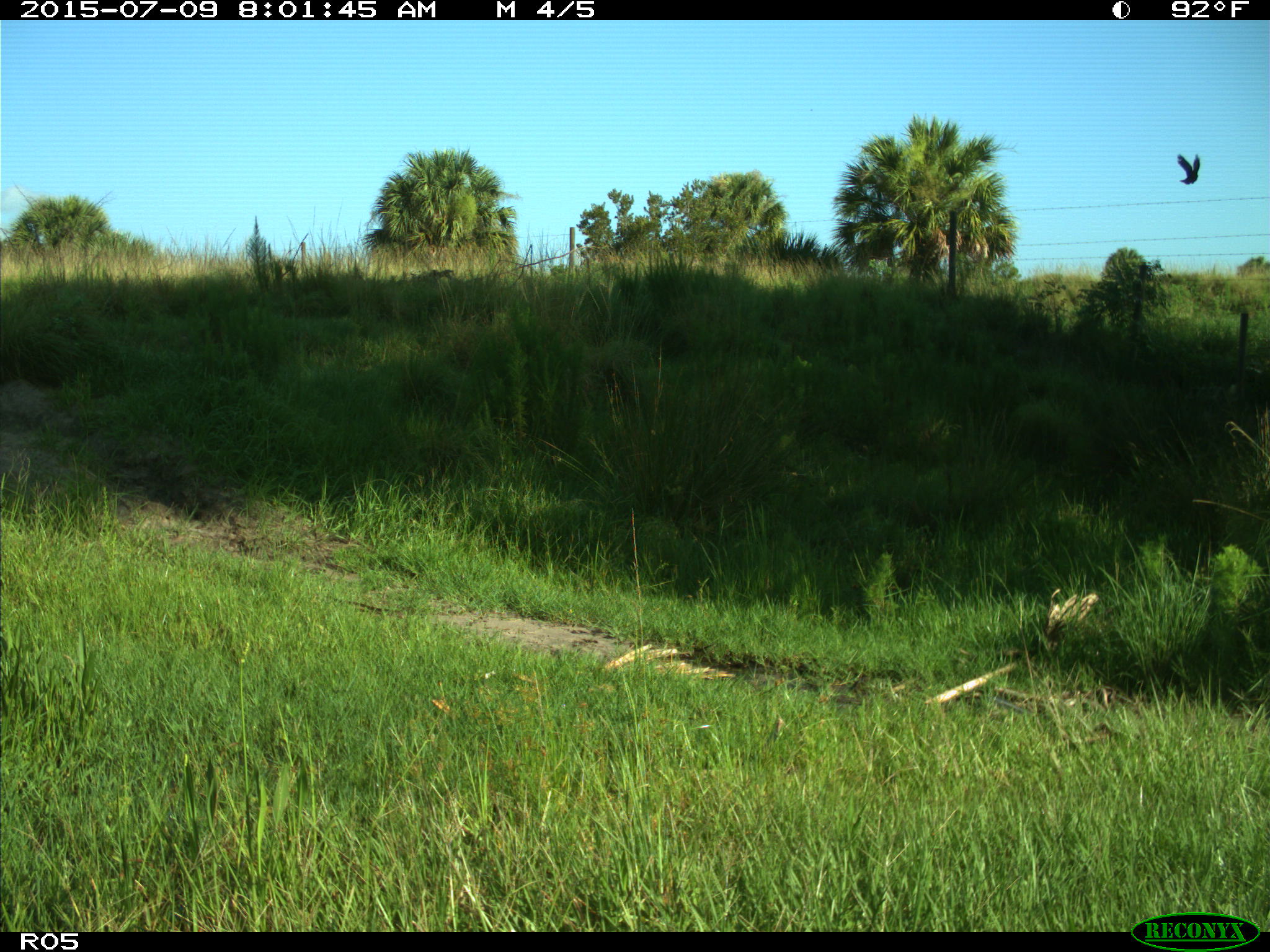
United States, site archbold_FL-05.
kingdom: Animalia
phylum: Chordata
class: Aves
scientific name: Aves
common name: birds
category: unidentified bird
Unidentified bird (birds) (Aves).